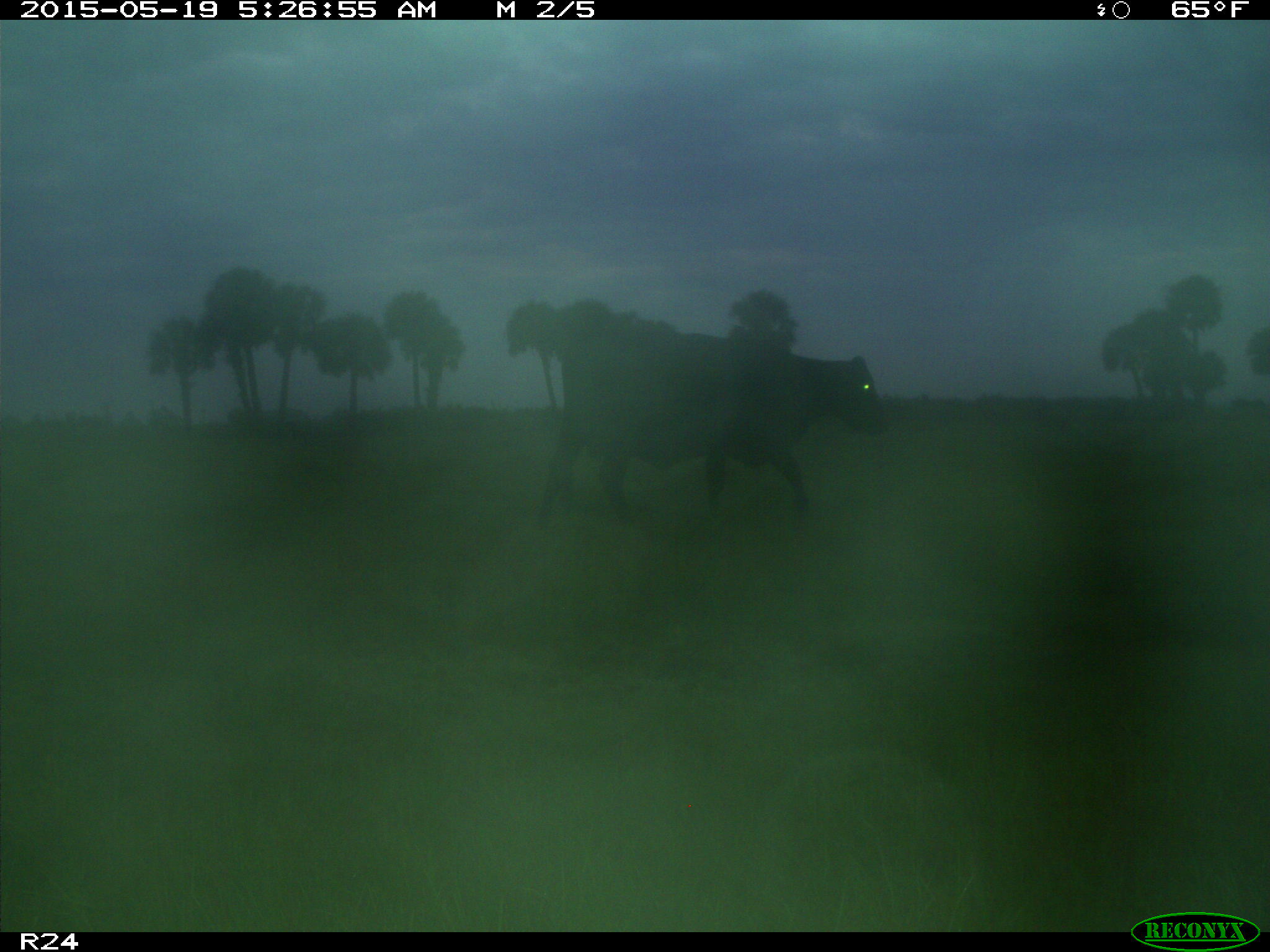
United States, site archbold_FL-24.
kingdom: Animalia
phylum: Chordata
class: Mammalia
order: Artiodactyla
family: Bovidae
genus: Bos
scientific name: Bos taurus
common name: domestic cow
Bos taurus (domestic cow).